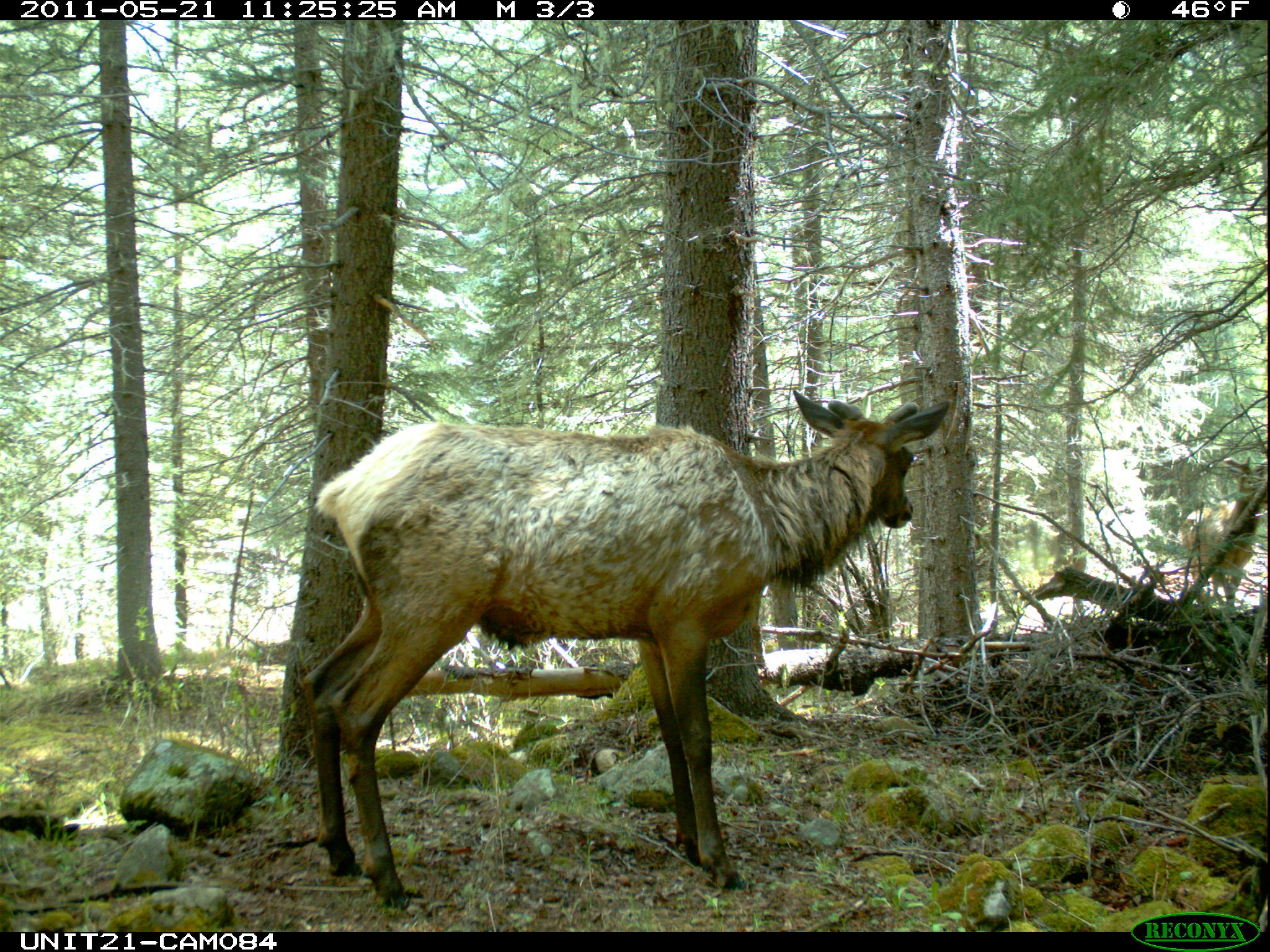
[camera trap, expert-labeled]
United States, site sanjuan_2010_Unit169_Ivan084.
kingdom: Animalia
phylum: Chordata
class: Mammalia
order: Artiodactyla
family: Cervidae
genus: Cervus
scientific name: Cervus elaphus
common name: red deer